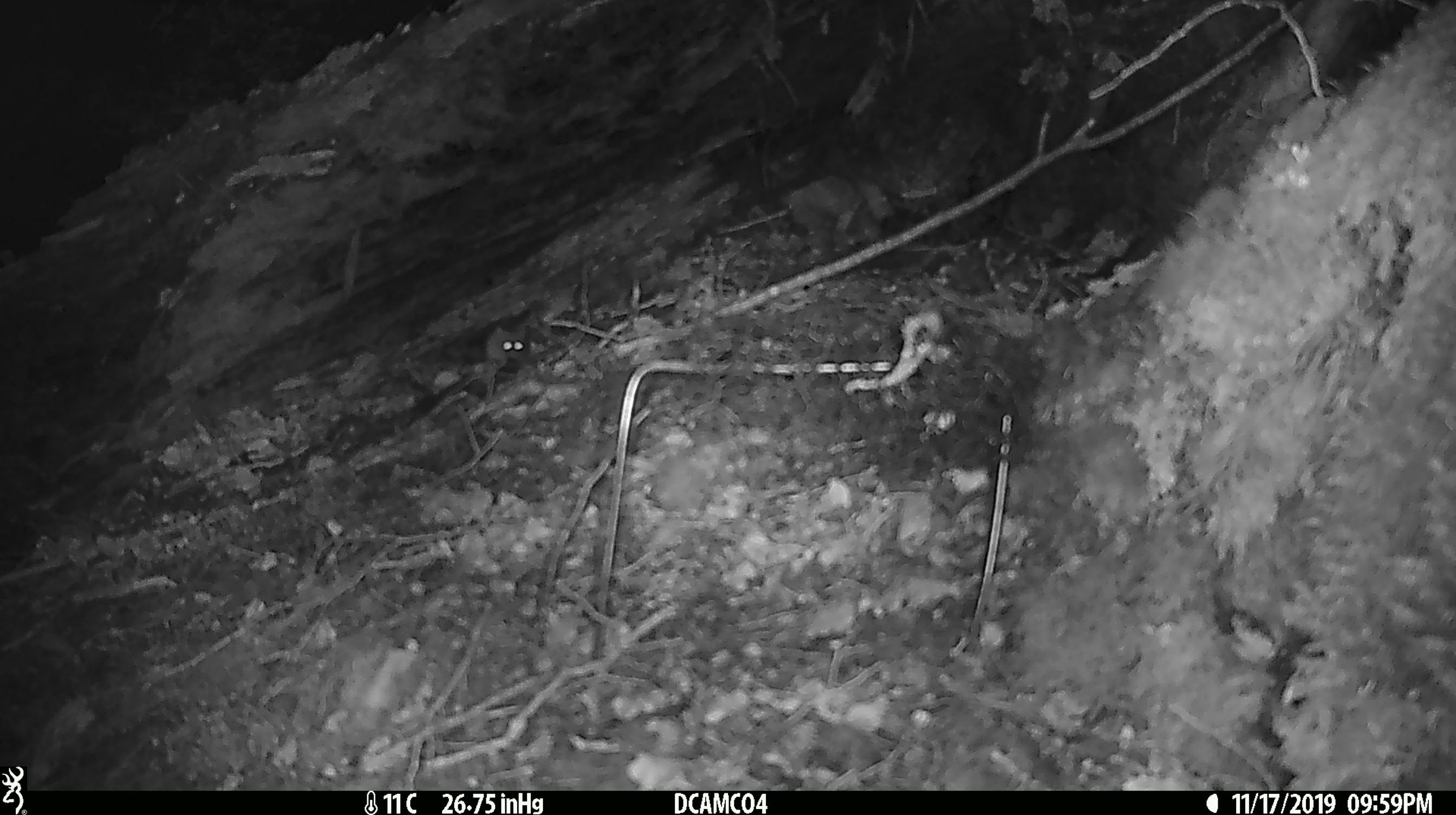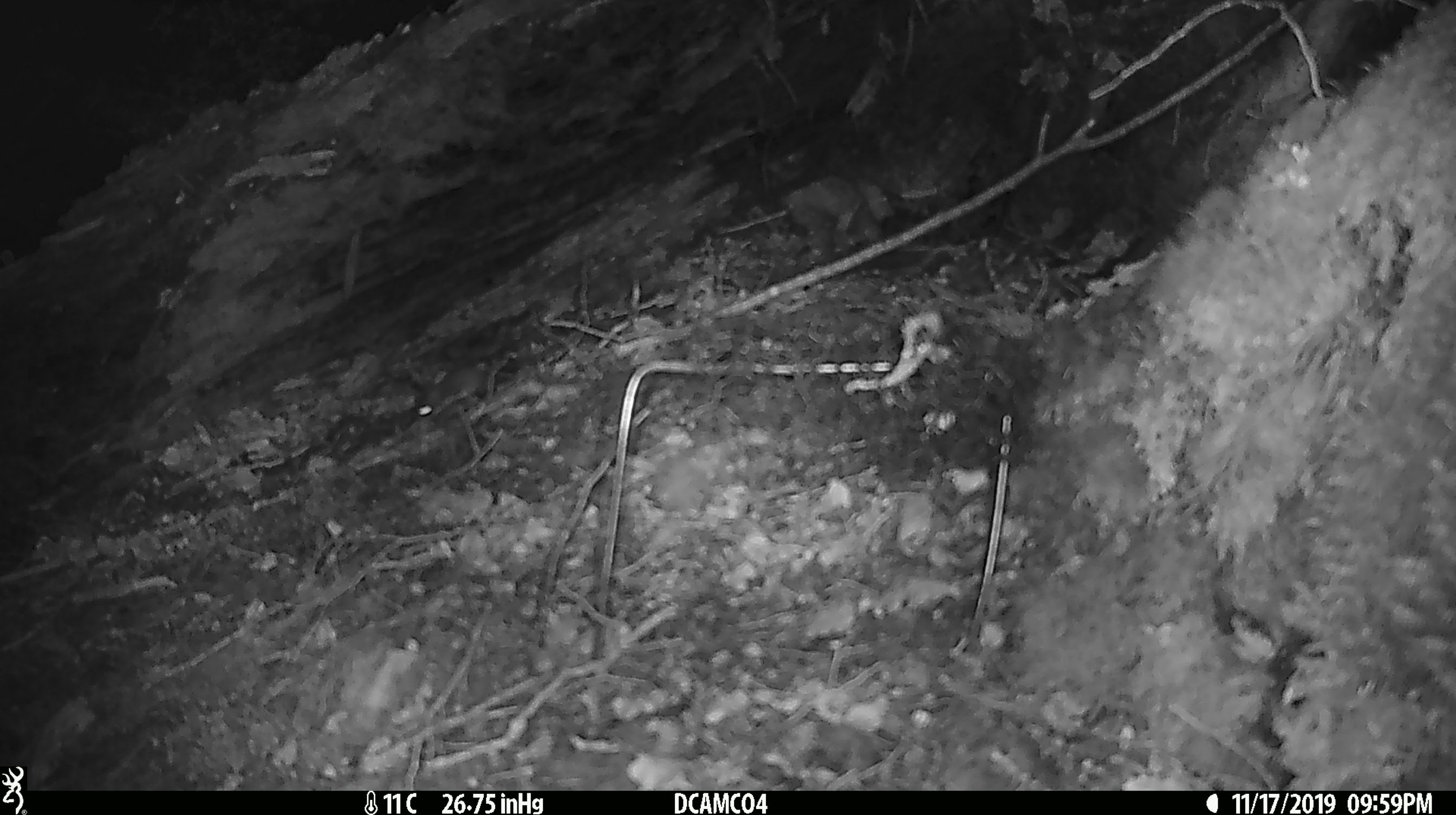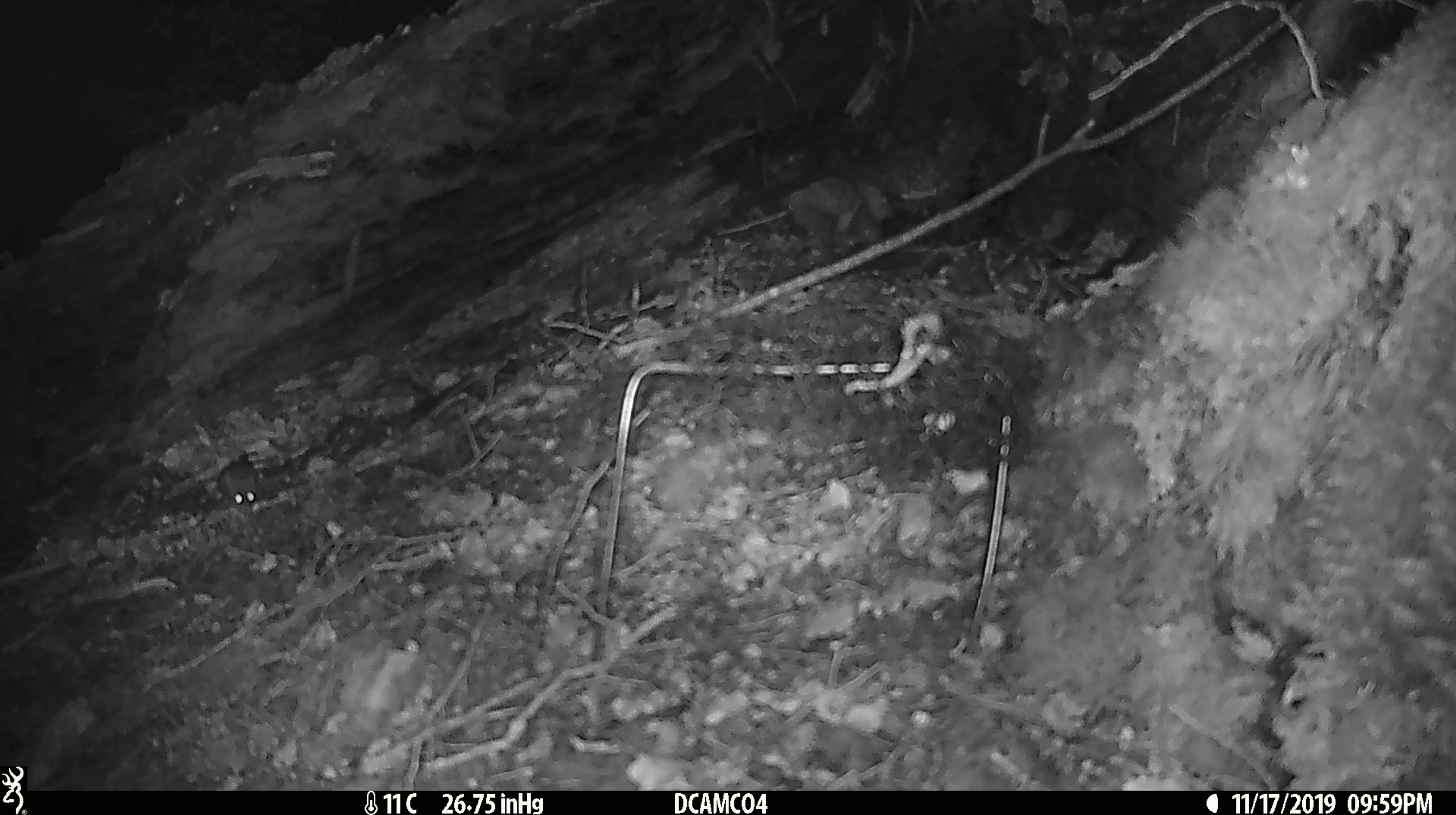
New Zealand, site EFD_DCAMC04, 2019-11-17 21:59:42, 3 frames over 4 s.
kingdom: Animalia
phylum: Chordata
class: Mammalia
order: Rodentia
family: Muridae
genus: Mus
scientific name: Mus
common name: mouse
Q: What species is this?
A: Mouse (Mus).